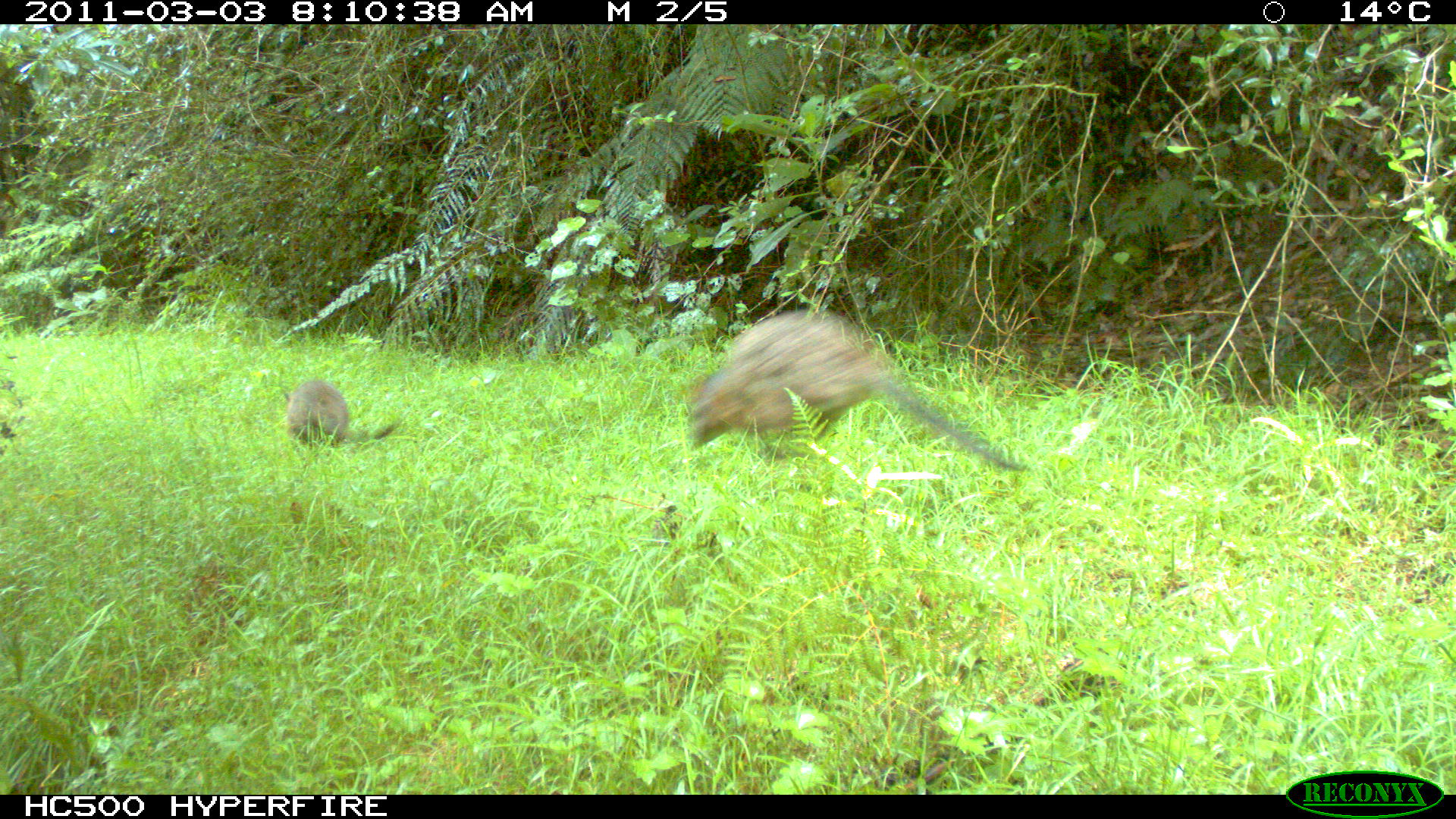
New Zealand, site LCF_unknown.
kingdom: Animalia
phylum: Chordata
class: Mammalia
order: Diprotodontia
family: Macropodidae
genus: Notamacropus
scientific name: Notamacropus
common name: wallaby